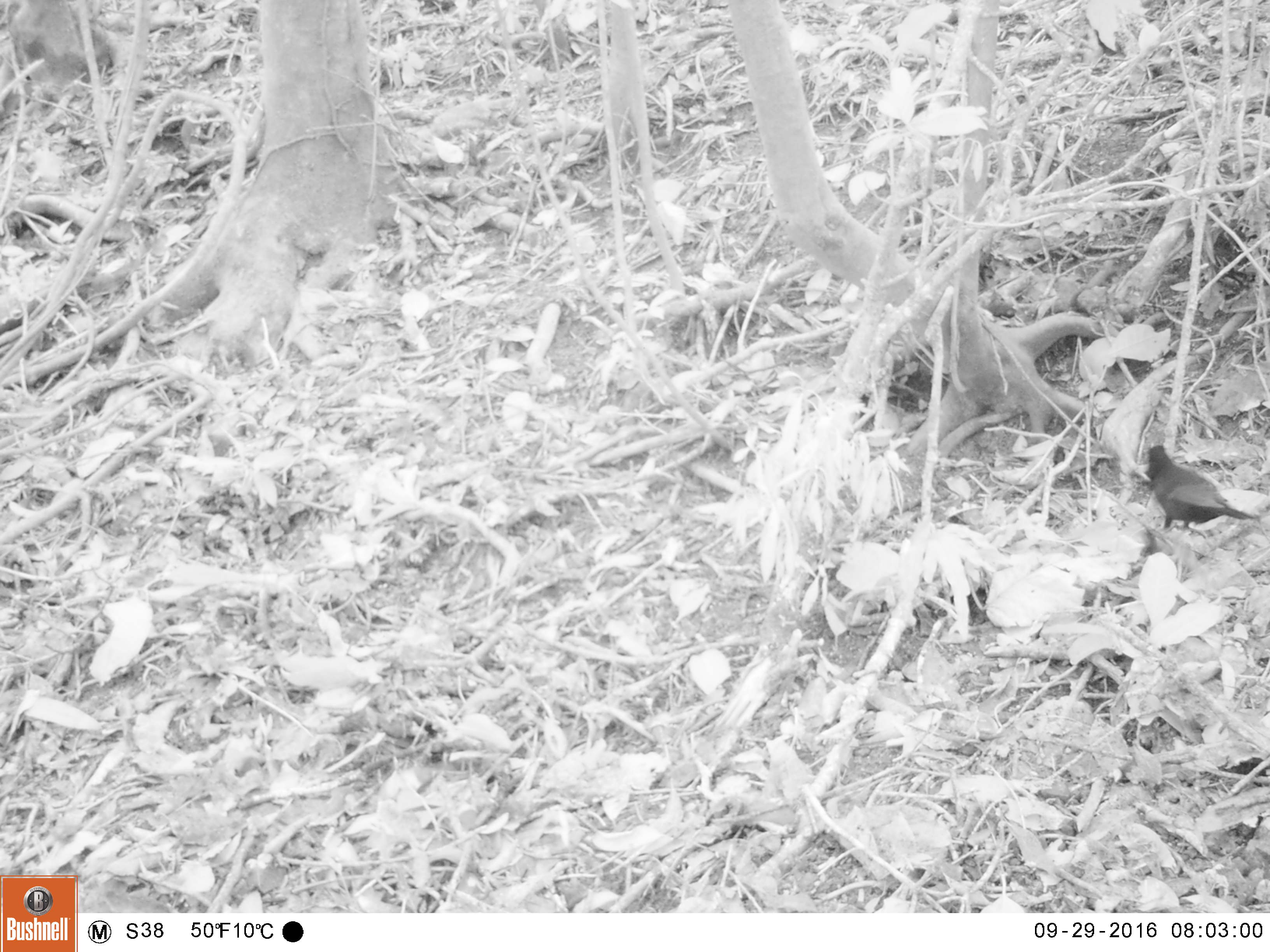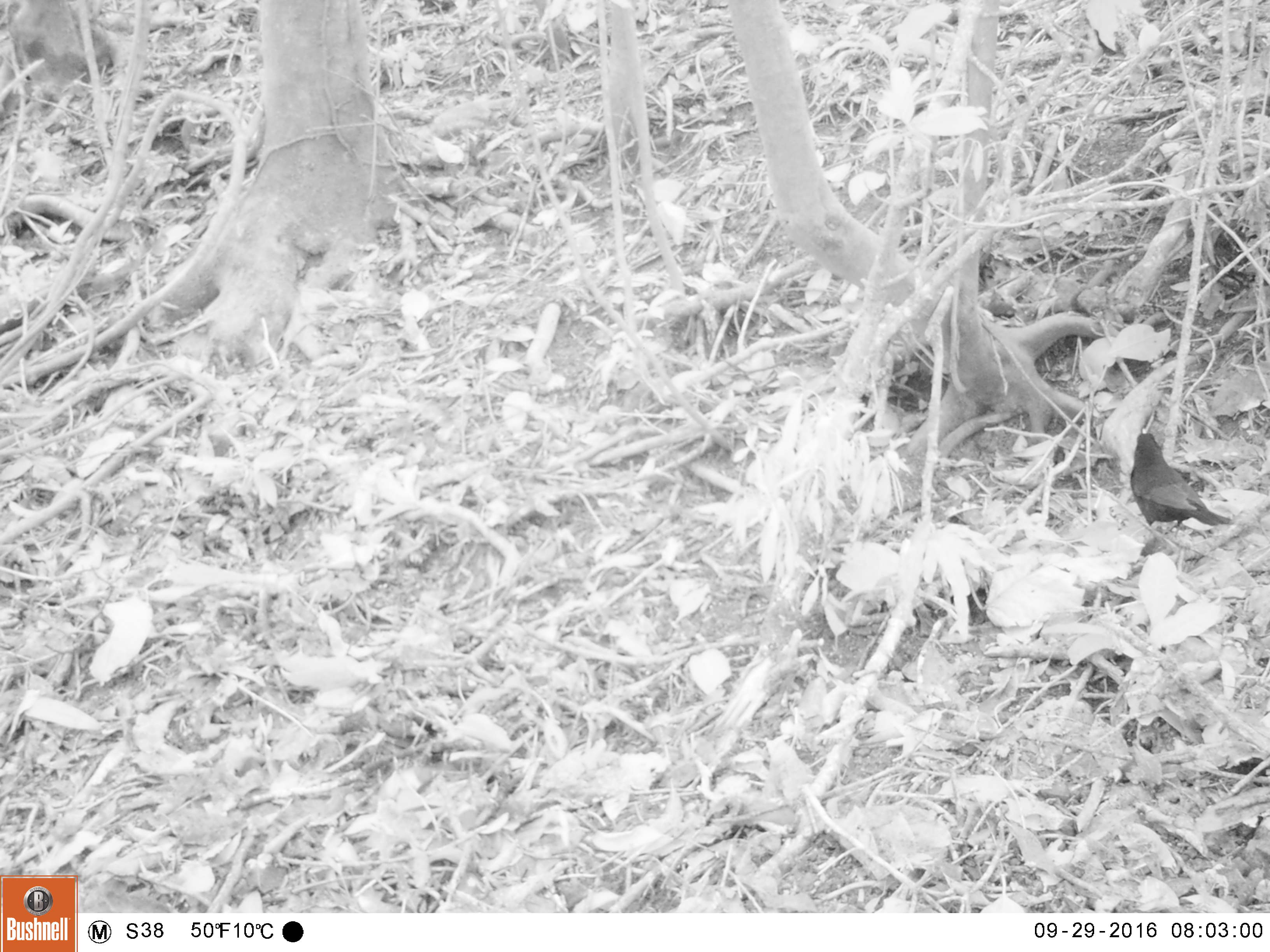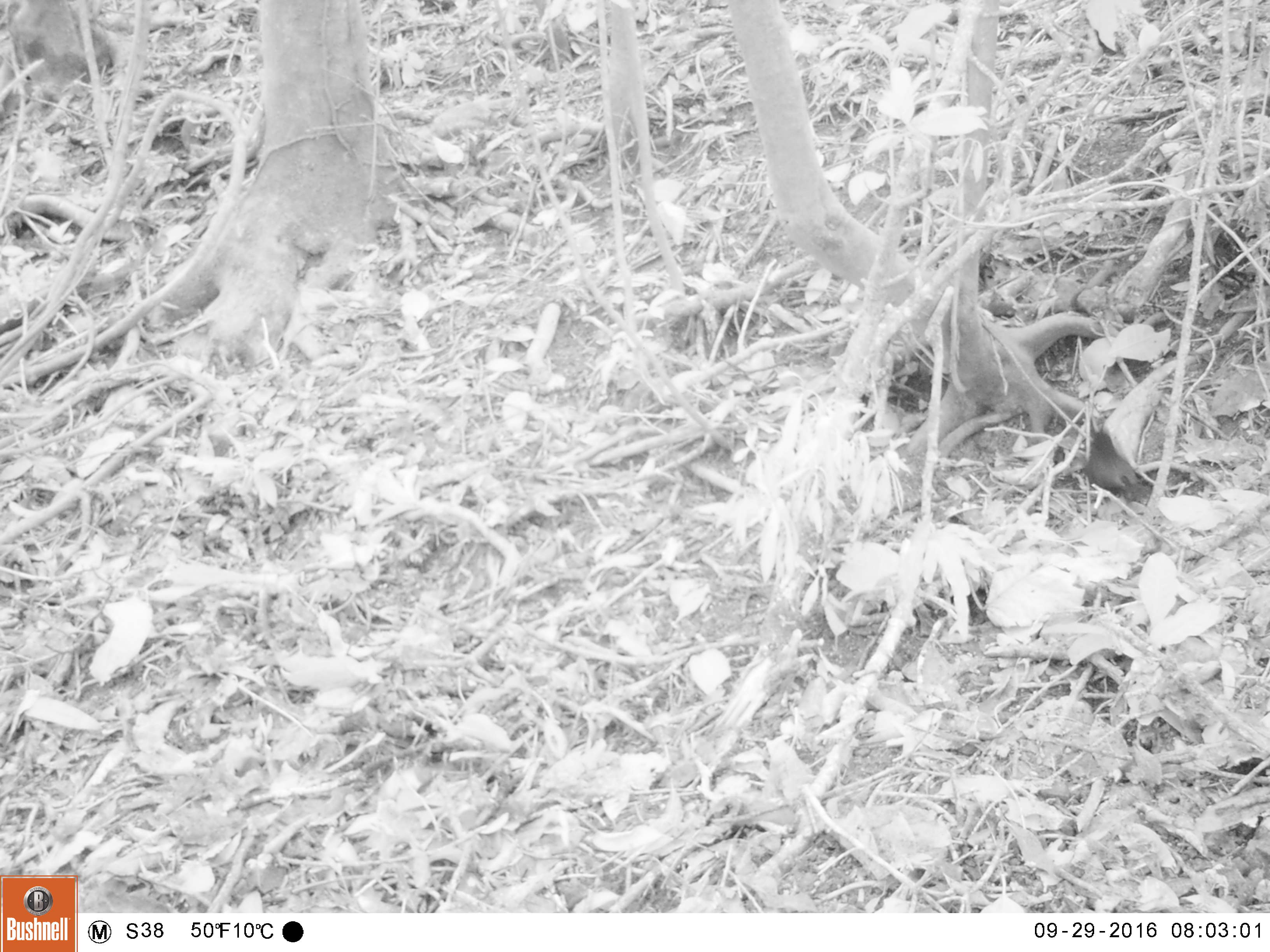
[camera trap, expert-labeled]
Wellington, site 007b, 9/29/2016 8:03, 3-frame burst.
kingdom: Animalia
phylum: Chordata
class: Aves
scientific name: Aves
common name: bird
Bird (Aves).